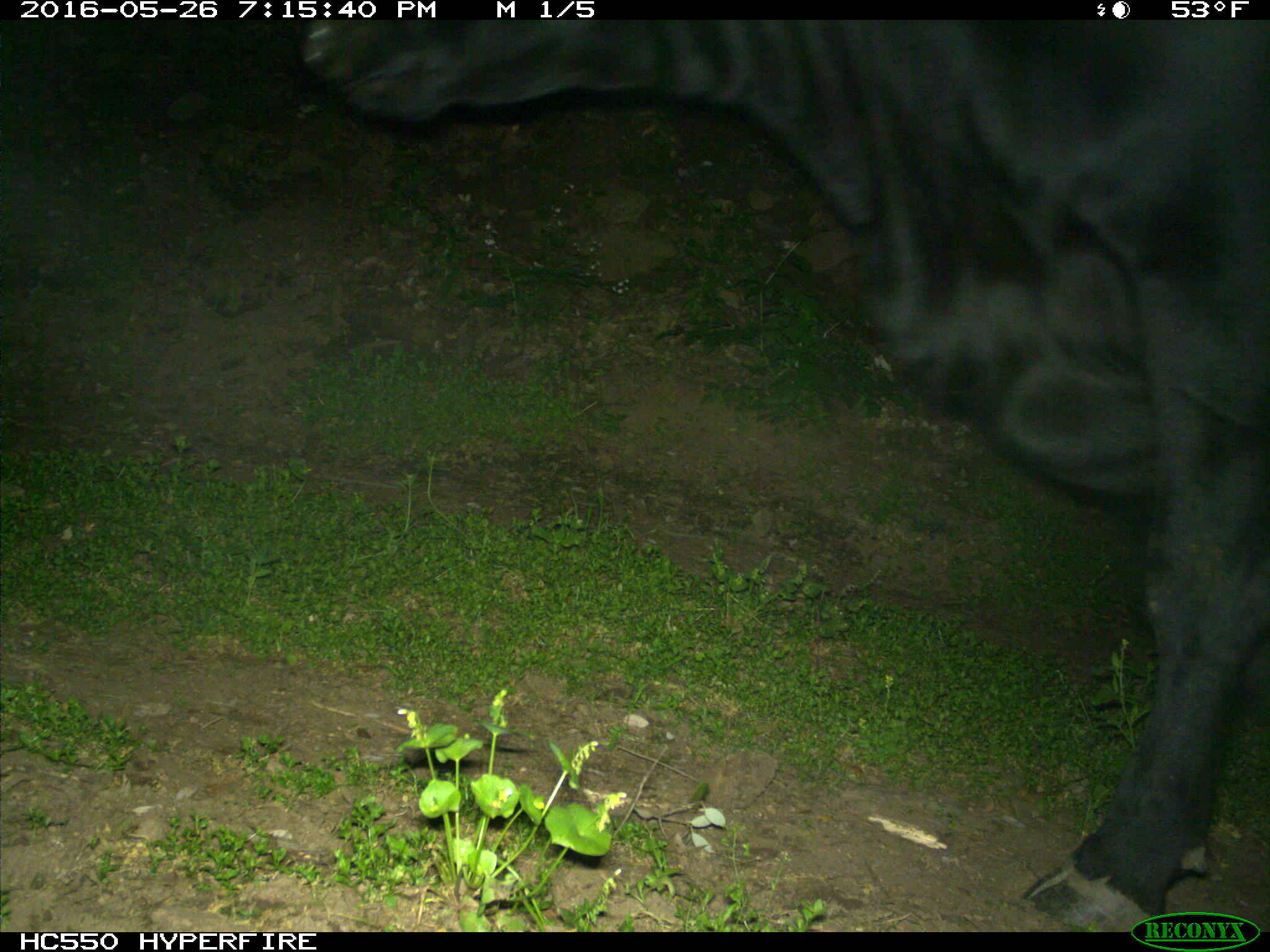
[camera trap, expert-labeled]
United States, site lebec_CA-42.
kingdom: Animalia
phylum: Chordata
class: Mammalia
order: Artiodactyla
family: Bovidae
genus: Bos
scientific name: Bos taurus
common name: domestic cow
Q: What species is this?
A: Bos taurus (domestic cow).